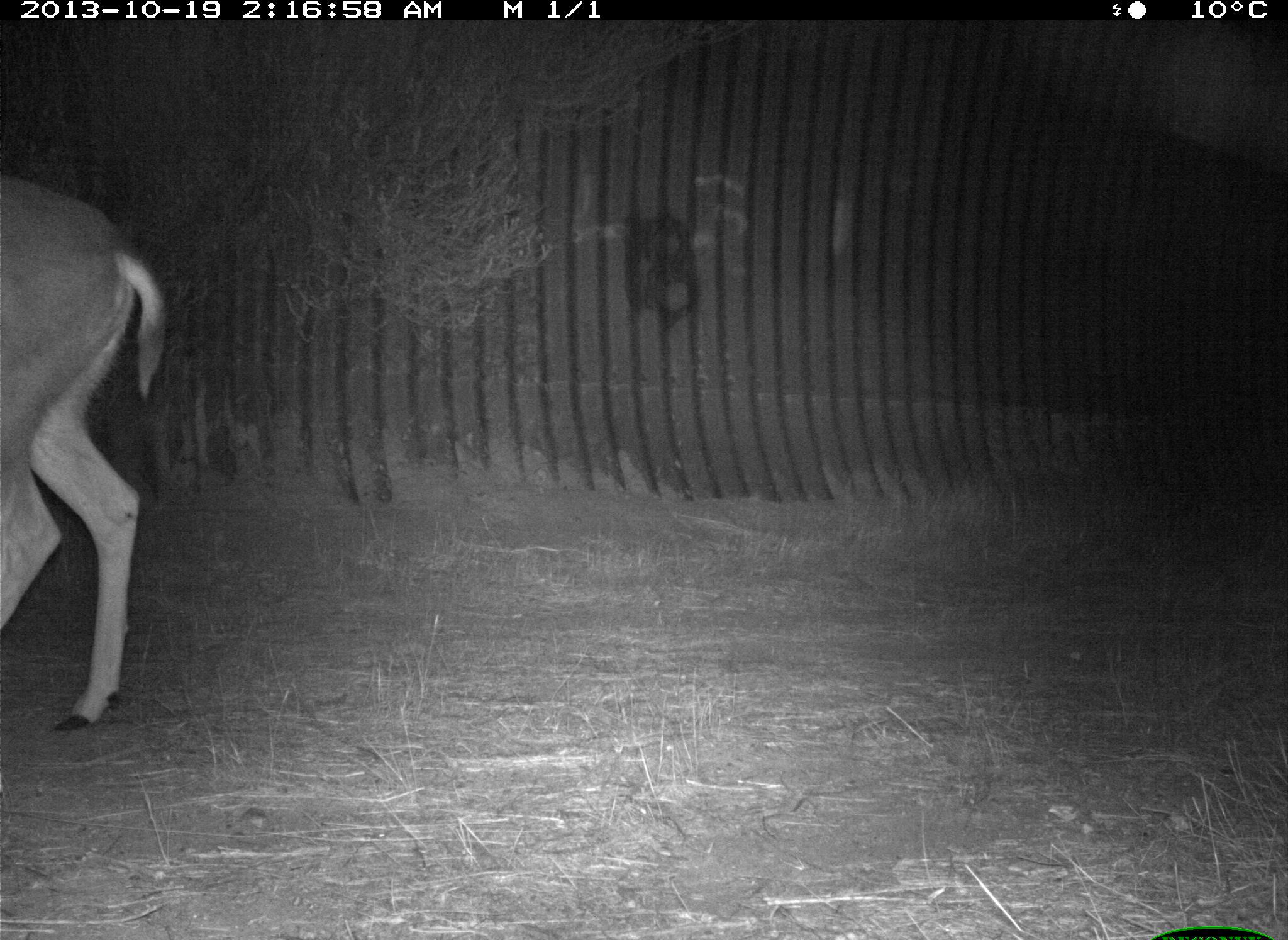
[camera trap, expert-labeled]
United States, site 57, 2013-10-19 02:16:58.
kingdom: Animalia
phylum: Chordata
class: Mammalia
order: Artiodactyla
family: Cervidae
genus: Odocoileus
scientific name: Odocoileus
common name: deer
Deer (Odocoileus).